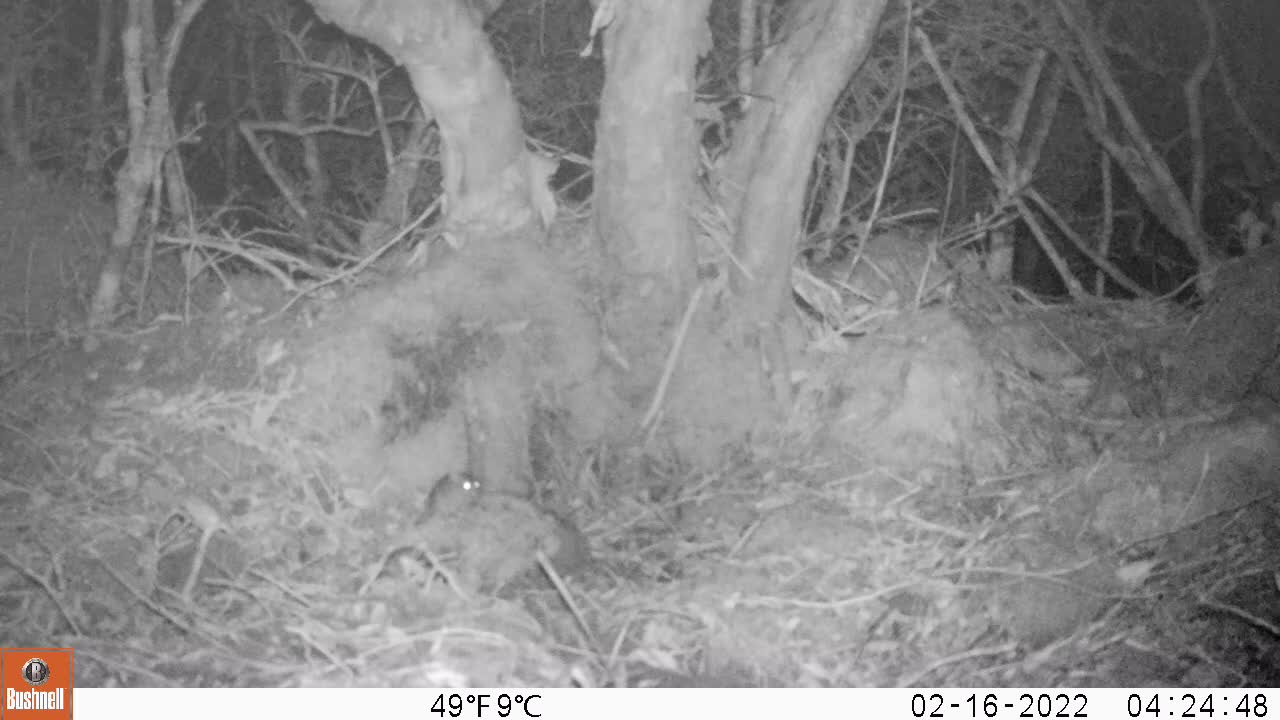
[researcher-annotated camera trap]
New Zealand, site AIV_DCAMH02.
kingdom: Animalia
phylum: Chordata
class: Mammalia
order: Rodentia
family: Muridae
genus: Mus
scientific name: Mus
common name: mouse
Mouse (Mus).